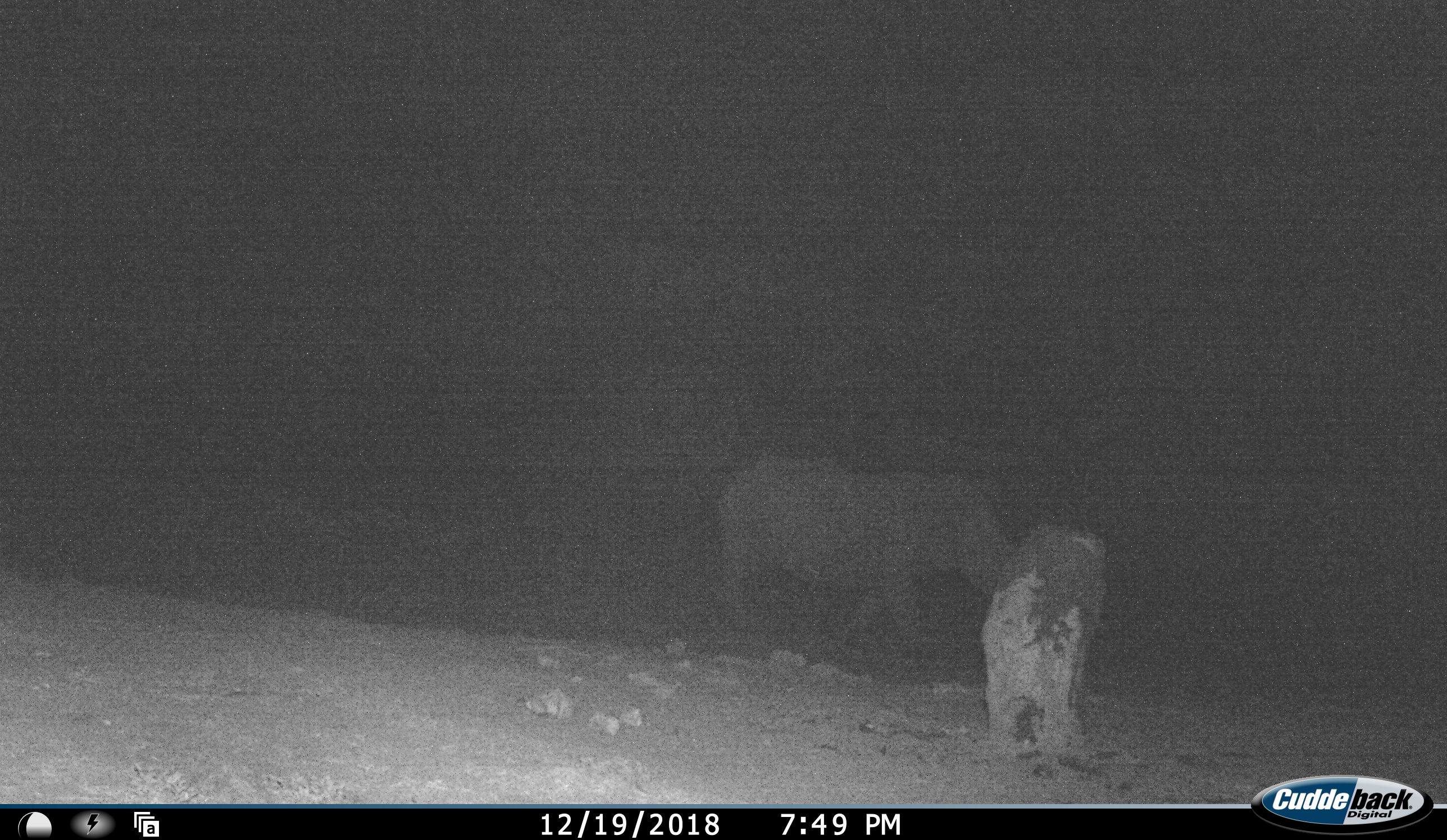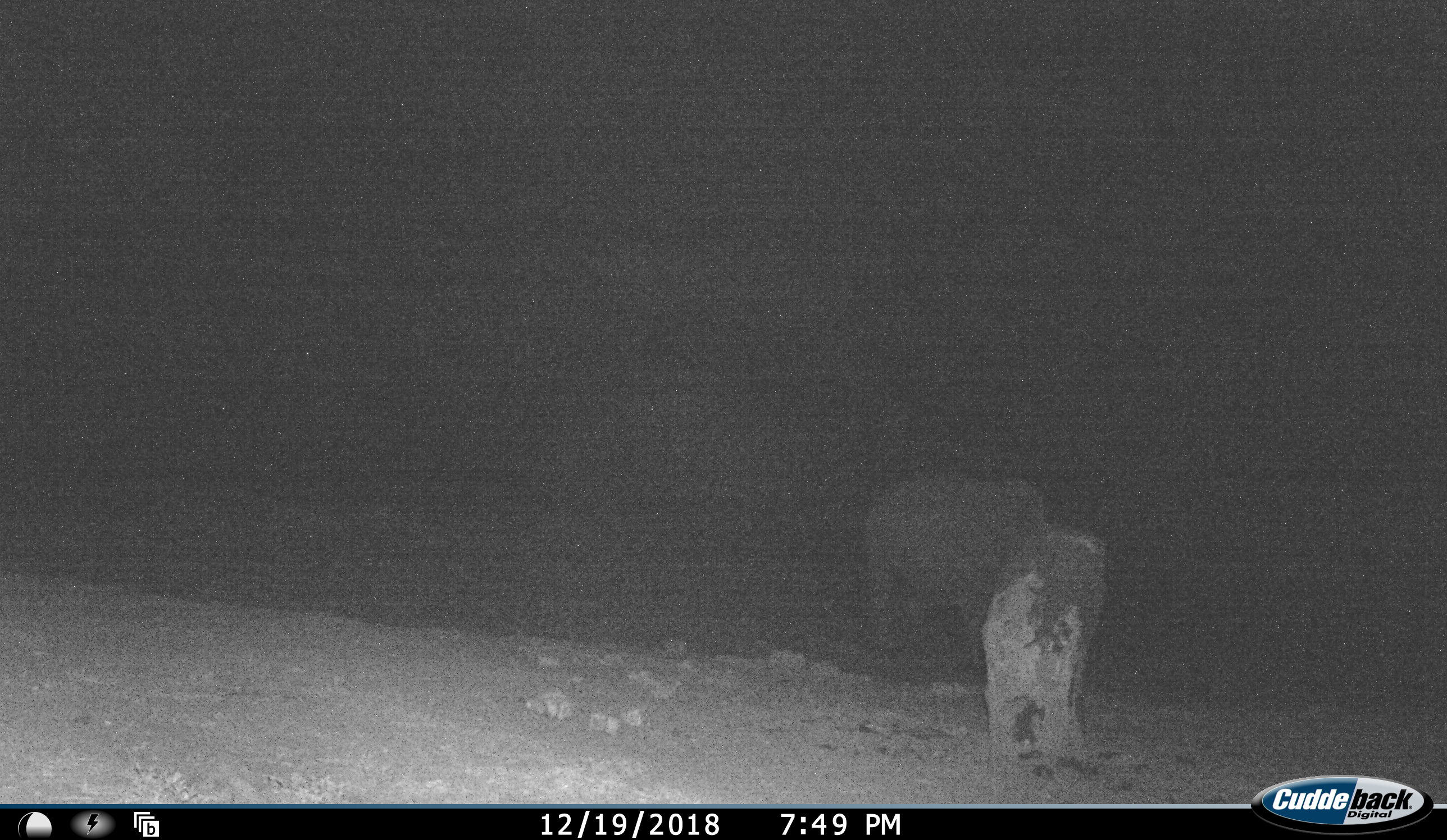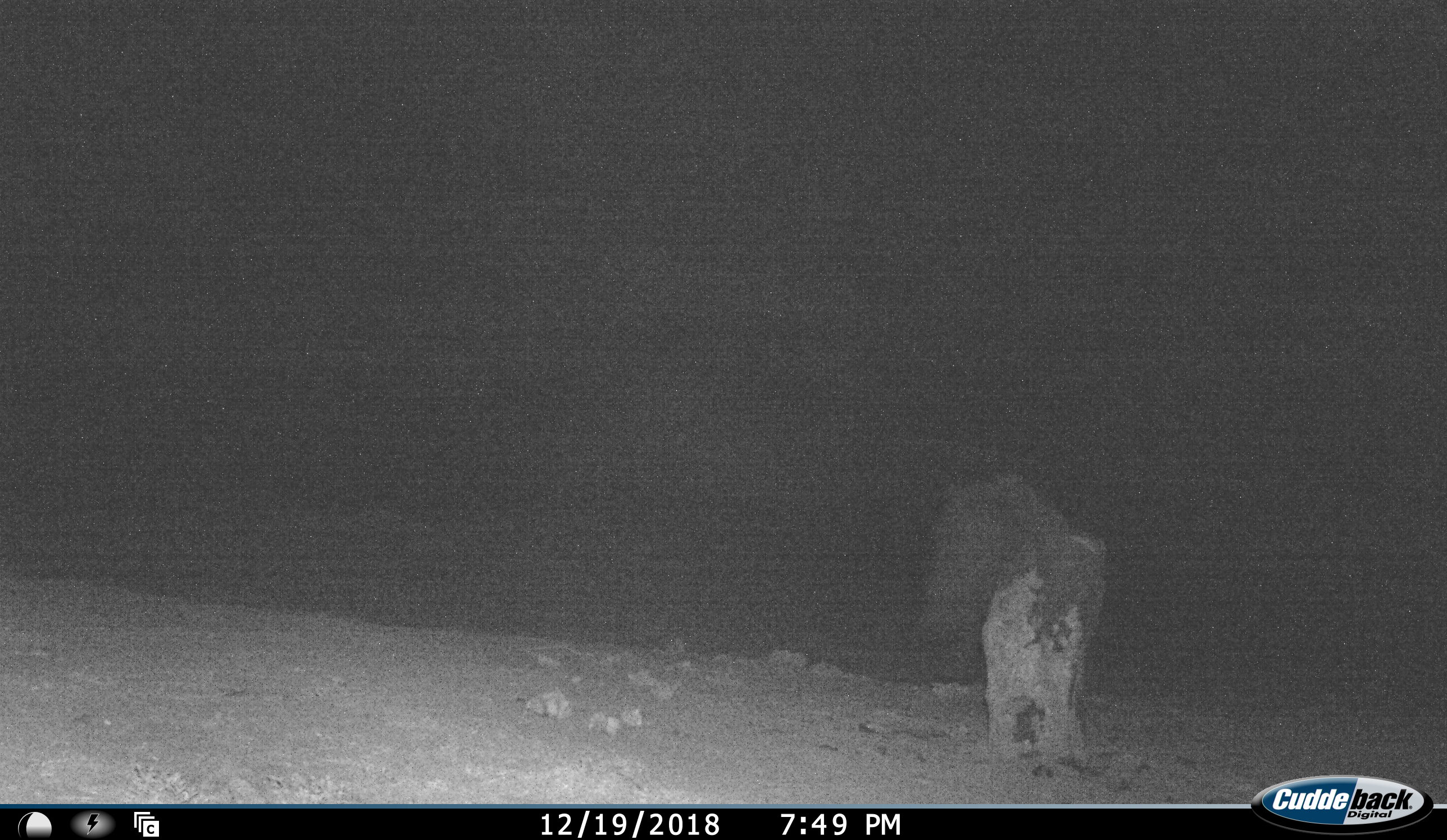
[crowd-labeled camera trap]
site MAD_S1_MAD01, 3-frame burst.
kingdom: Animalia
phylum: Chordata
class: Mammalia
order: Artiodactyla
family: Suidae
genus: Phacochoerus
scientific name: Phacochoerus africanus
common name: warthog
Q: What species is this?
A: Warthog (Phacochoerus africanus).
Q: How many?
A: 1.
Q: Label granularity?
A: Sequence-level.